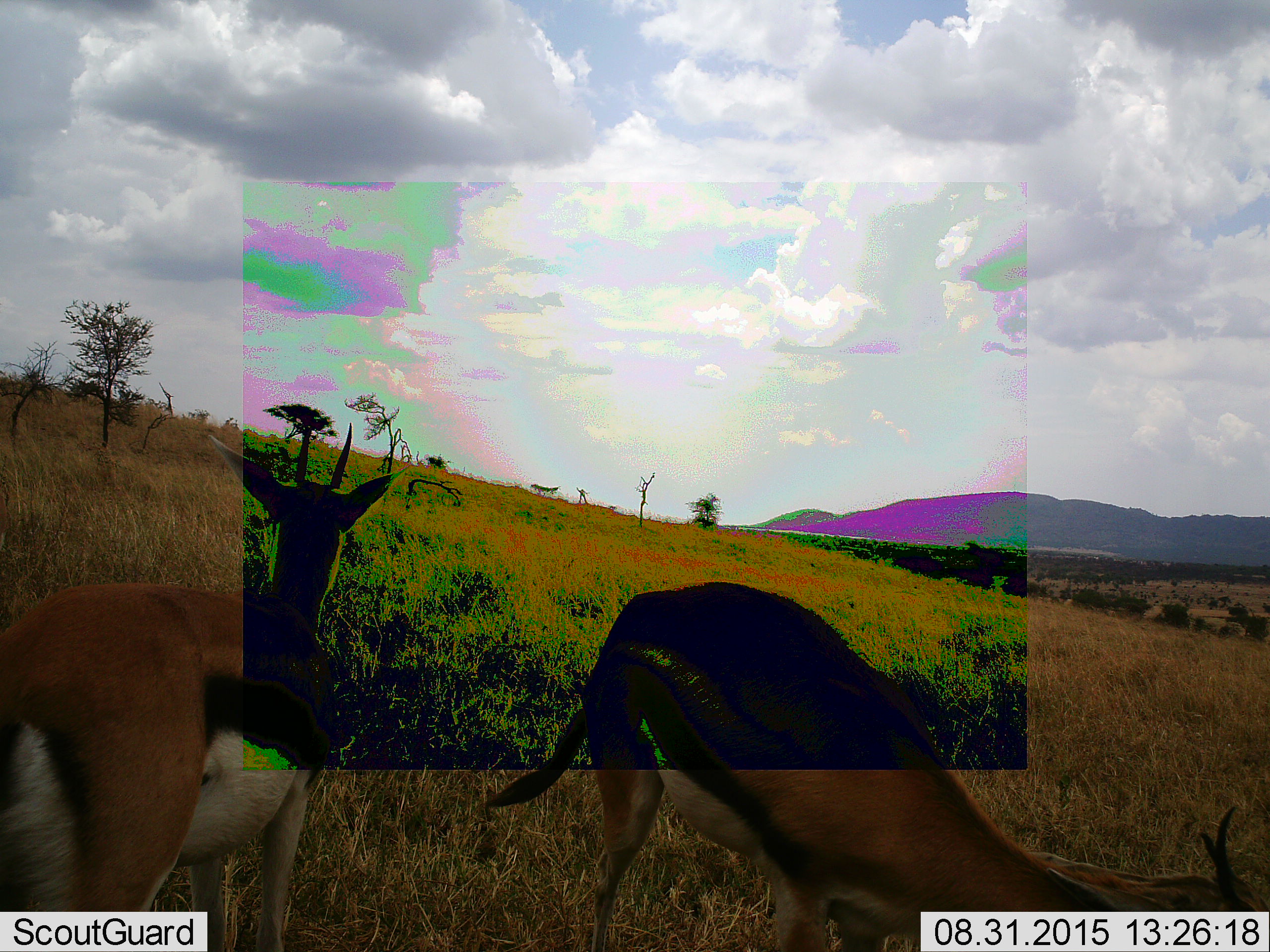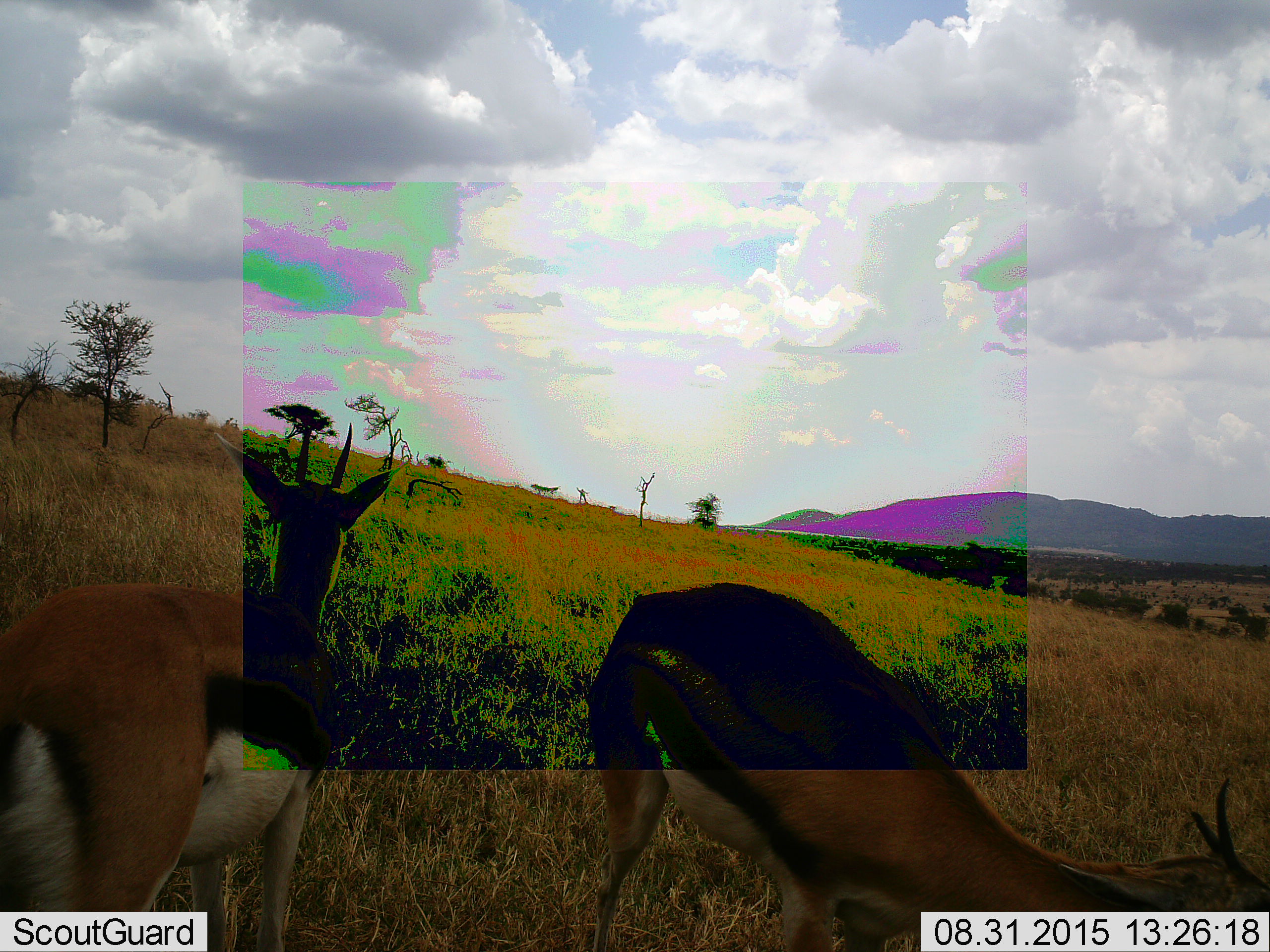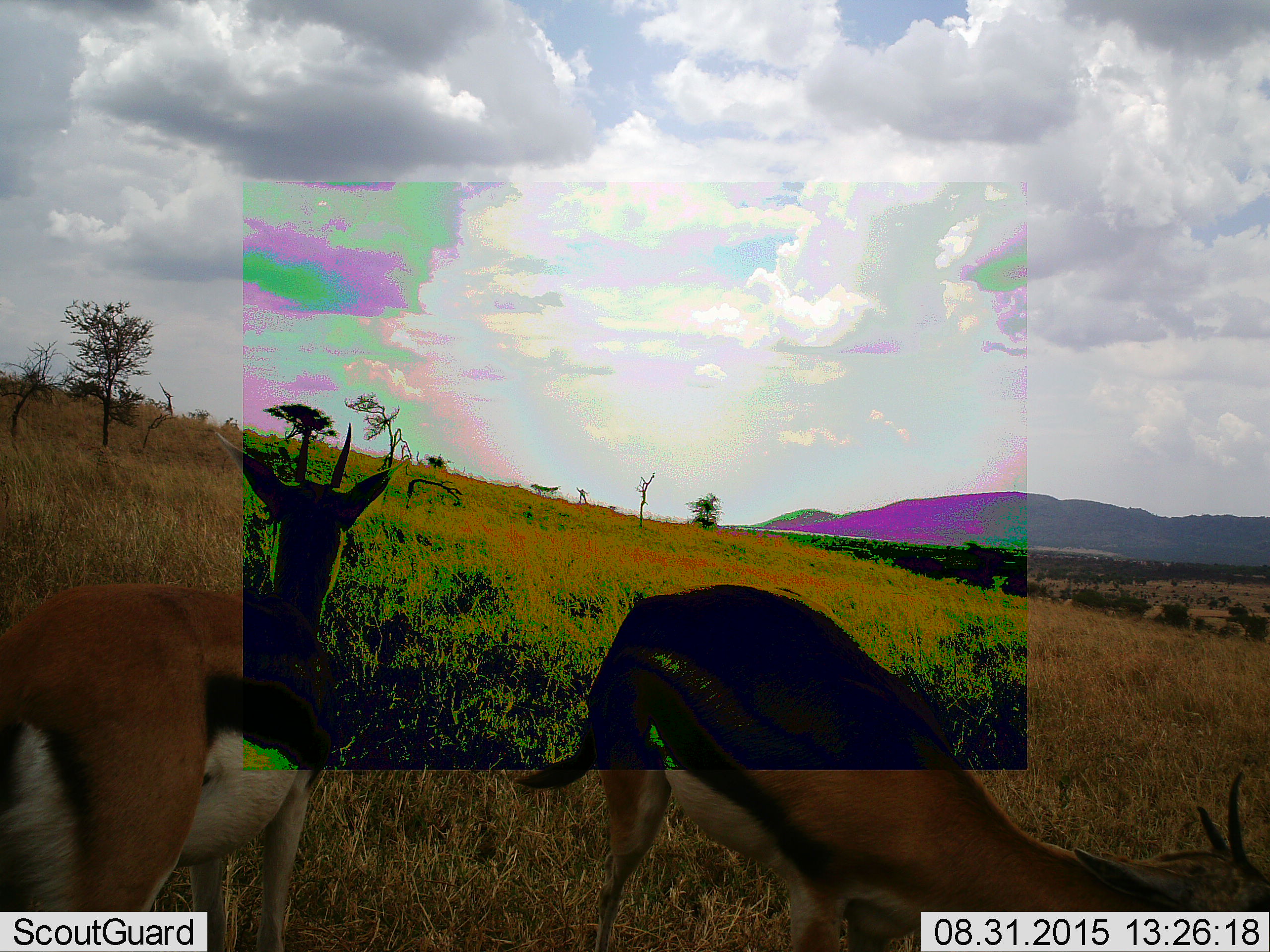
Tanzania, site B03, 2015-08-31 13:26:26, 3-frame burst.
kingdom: Animalia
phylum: Chordata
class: Mammalia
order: Artiodactyla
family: Bovidae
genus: Eudorcas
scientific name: Eudorcas thomsonii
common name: thomson's gazelle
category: gazellethomsons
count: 2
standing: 78%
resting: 6%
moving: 11%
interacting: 0%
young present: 0%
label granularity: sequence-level